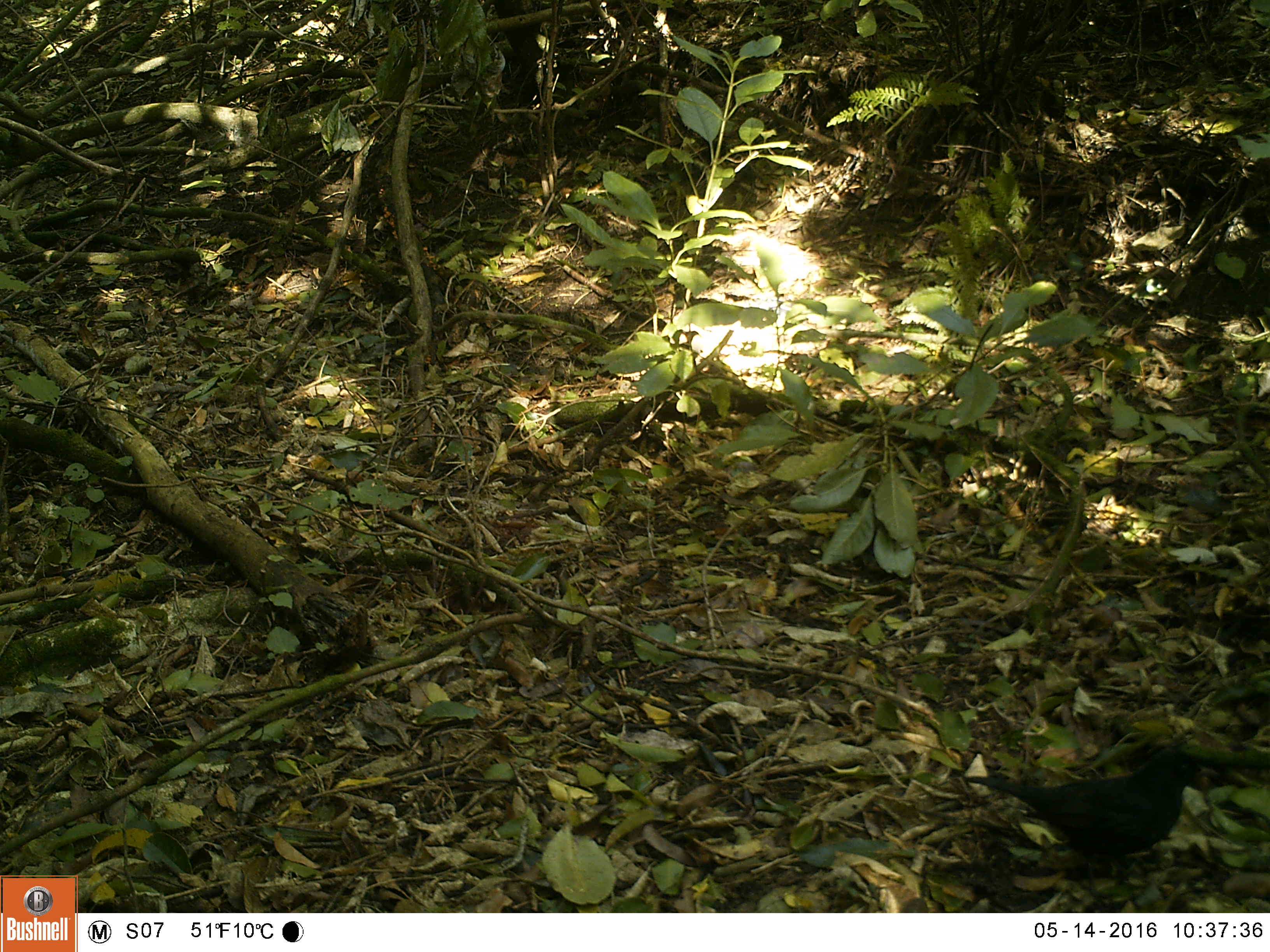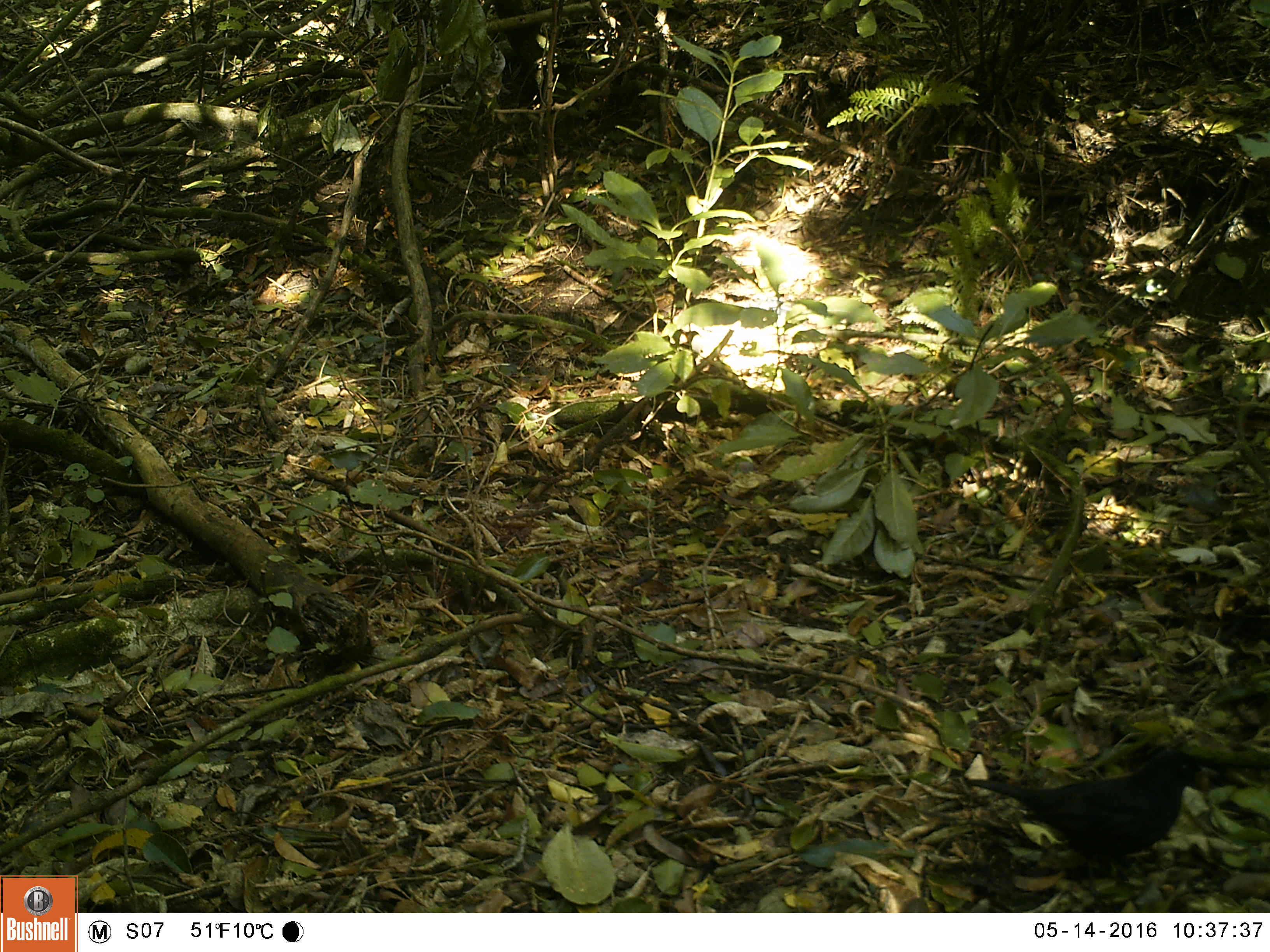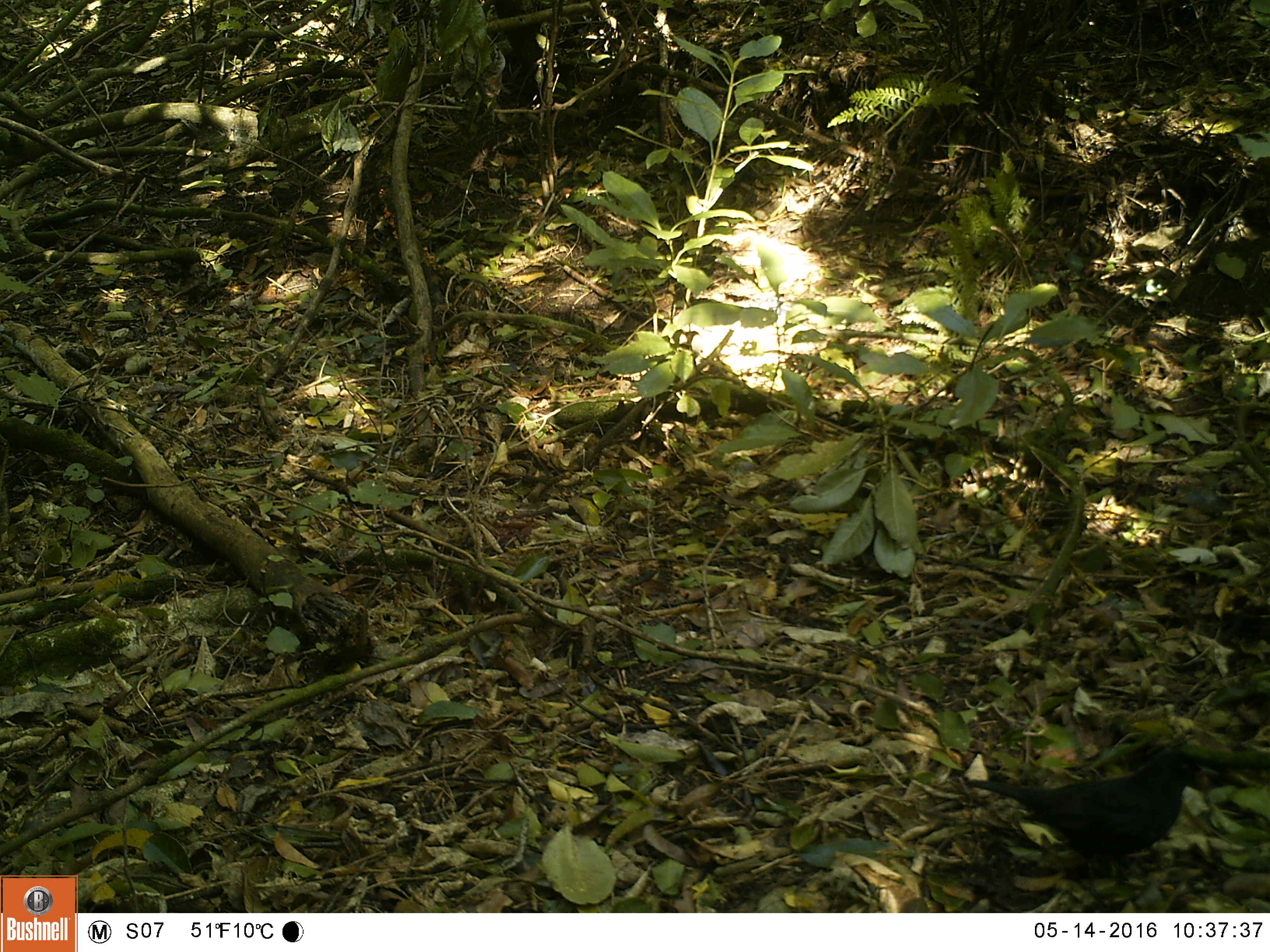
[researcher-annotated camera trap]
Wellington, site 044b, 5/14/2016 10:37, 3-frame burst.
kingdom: Animalia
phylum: Chordata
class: Aves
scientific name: Aves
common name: bird